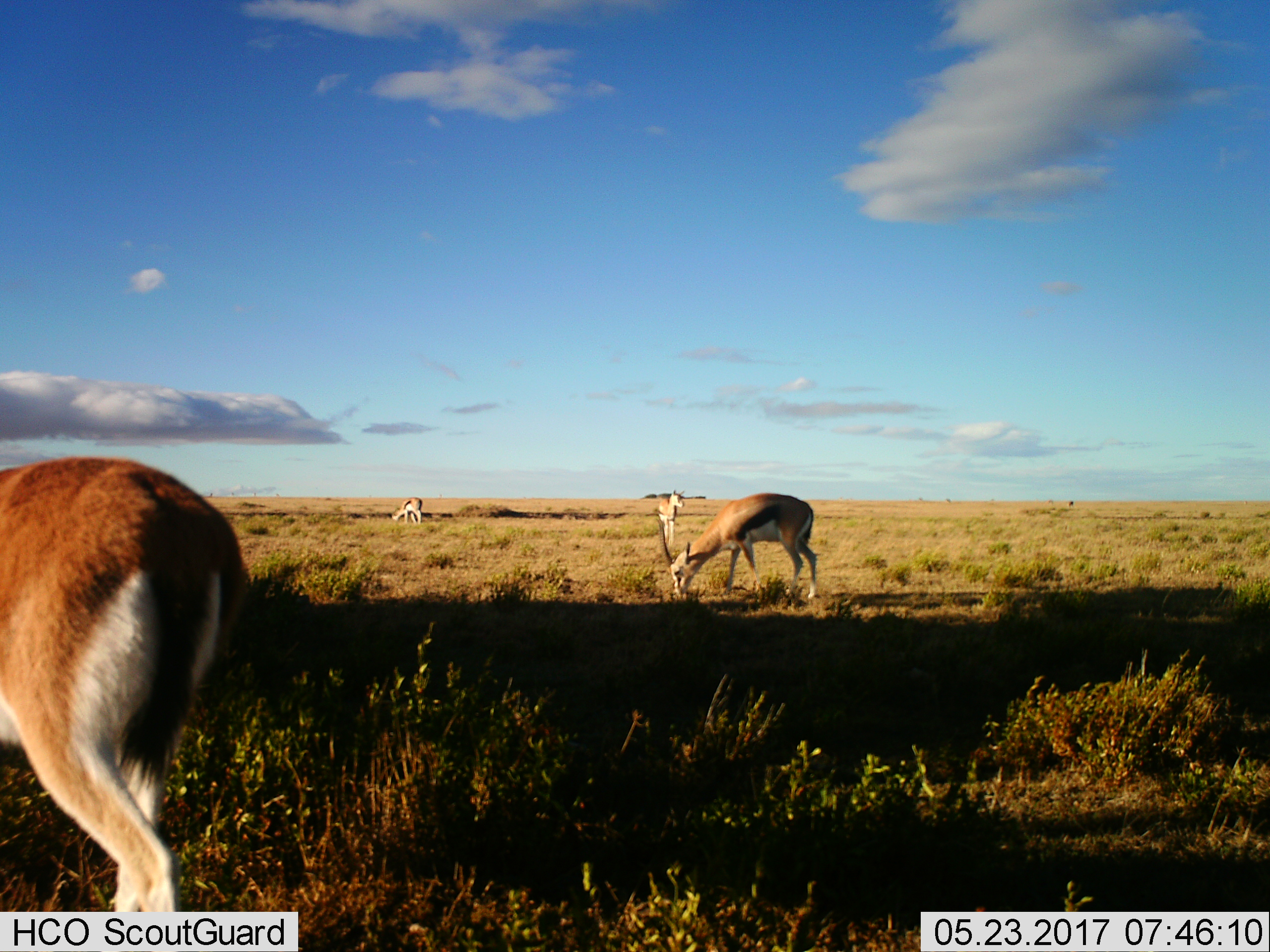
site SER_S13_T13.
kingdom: Animalia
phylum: Chordata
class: Mammalia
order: Artiodactyla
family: Bovidae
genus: Eudorcas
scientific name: Eudorcas thomsonii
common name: thomson's gazelle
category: gazellethomsons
Gazellethomsons (thomson's gazelle) (Eudorcas thomsonii), count 4. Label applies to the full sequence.